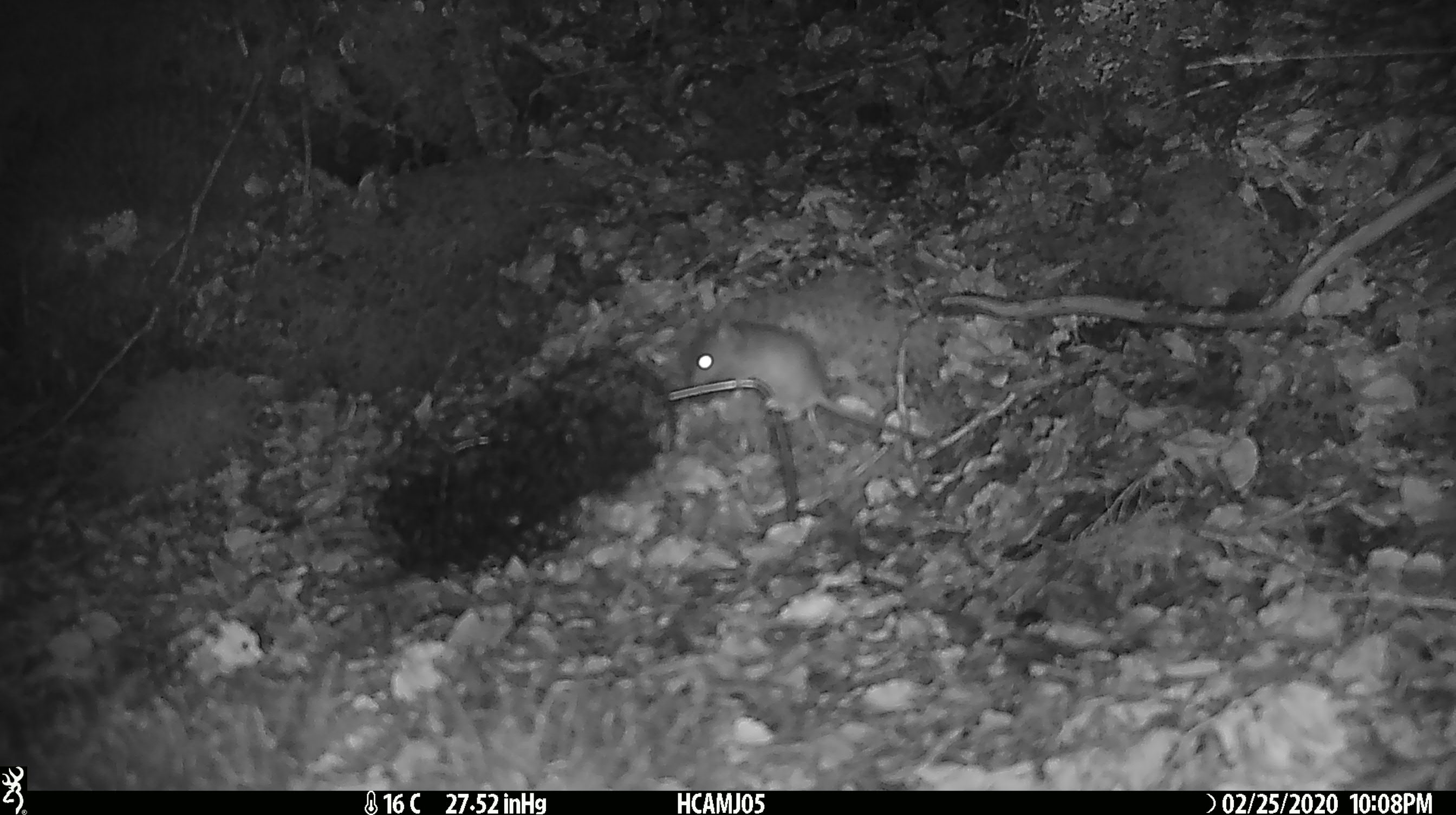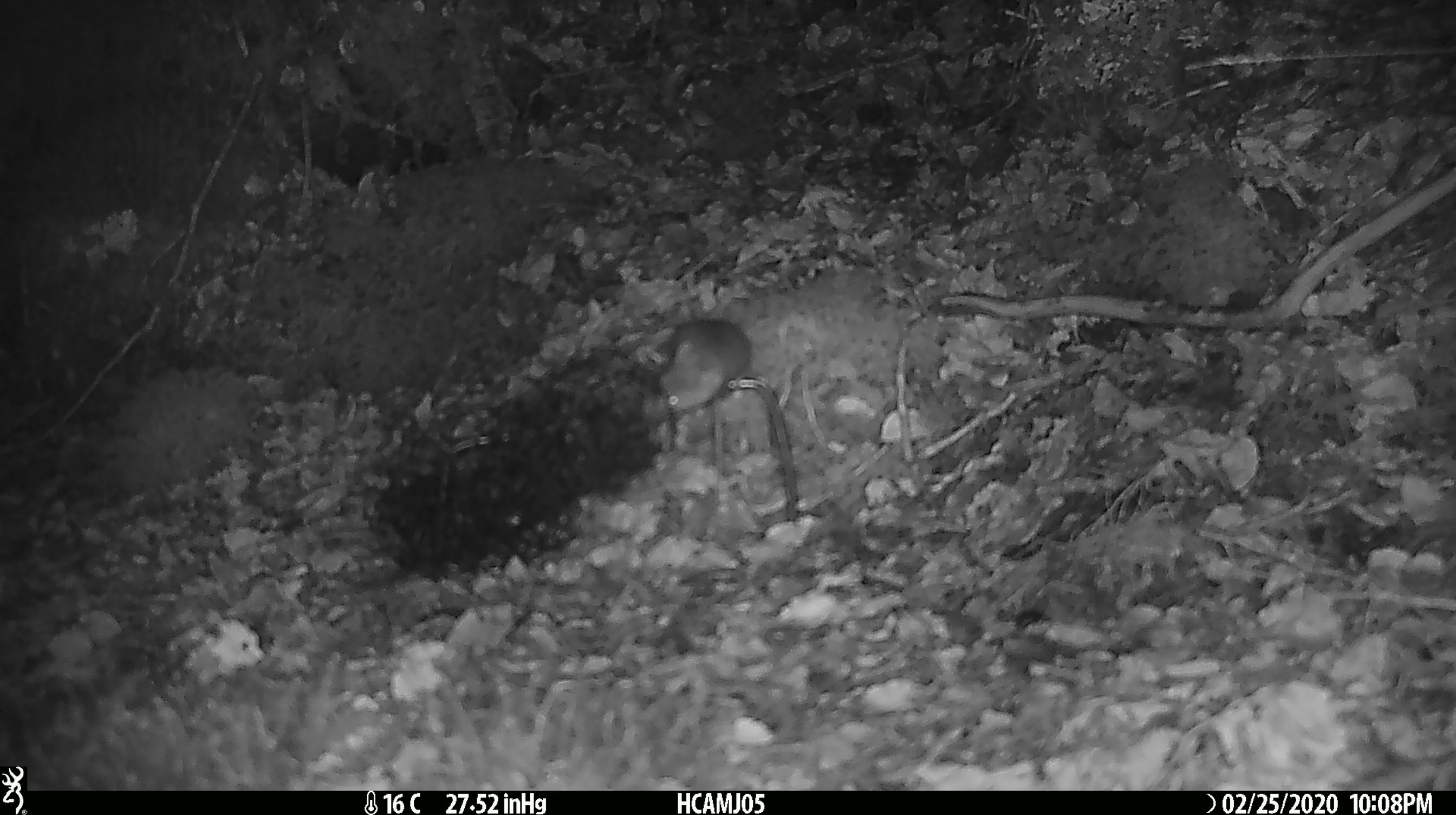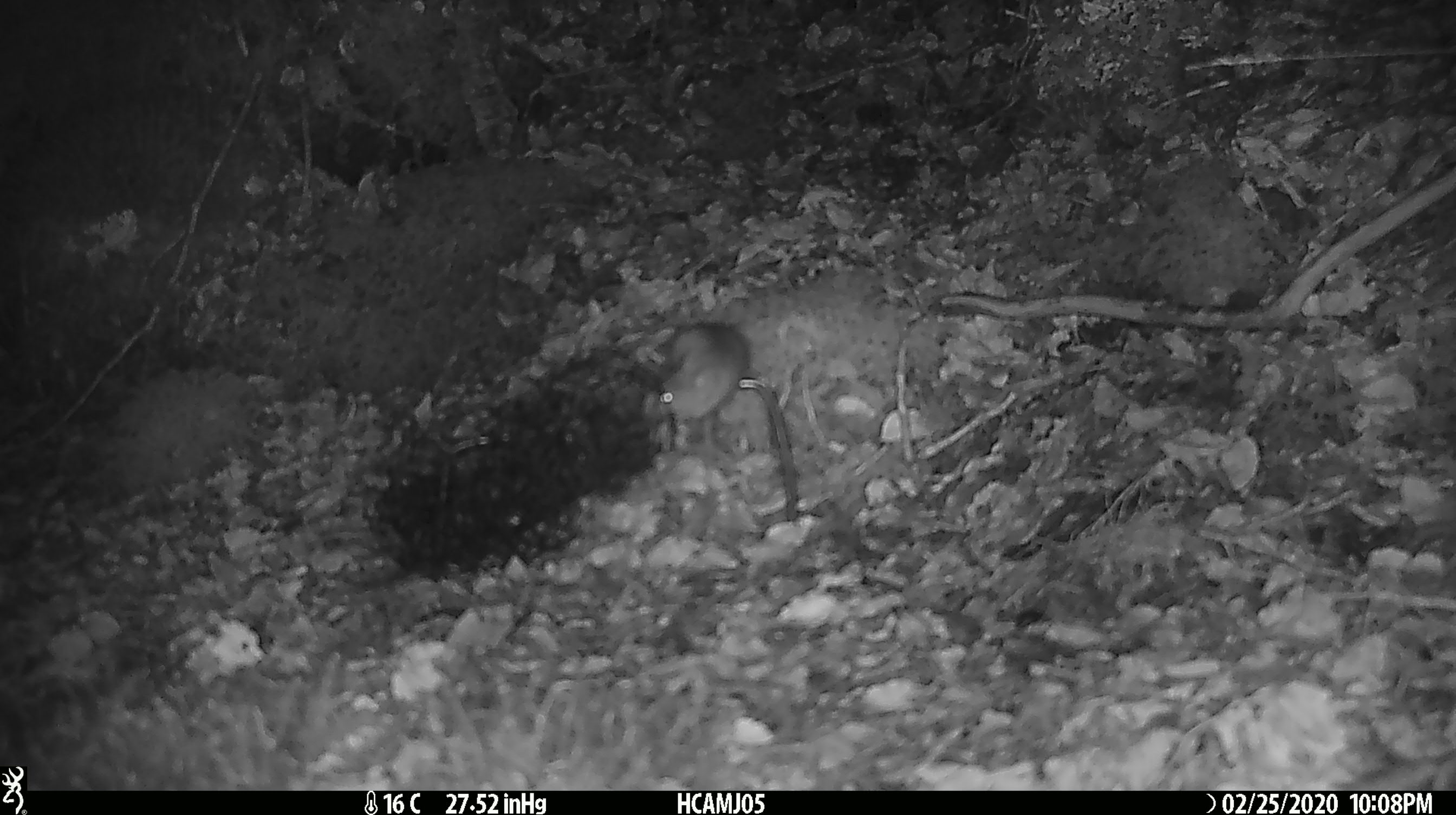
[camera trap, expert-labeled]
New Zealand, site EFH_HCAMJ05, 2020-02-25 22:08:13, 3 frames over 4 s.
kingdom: Animalia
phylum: Chordata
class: Mammalia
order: Rodentia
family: Muridae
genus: Mus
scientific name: Mus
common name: mouse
Mouse (Mus).